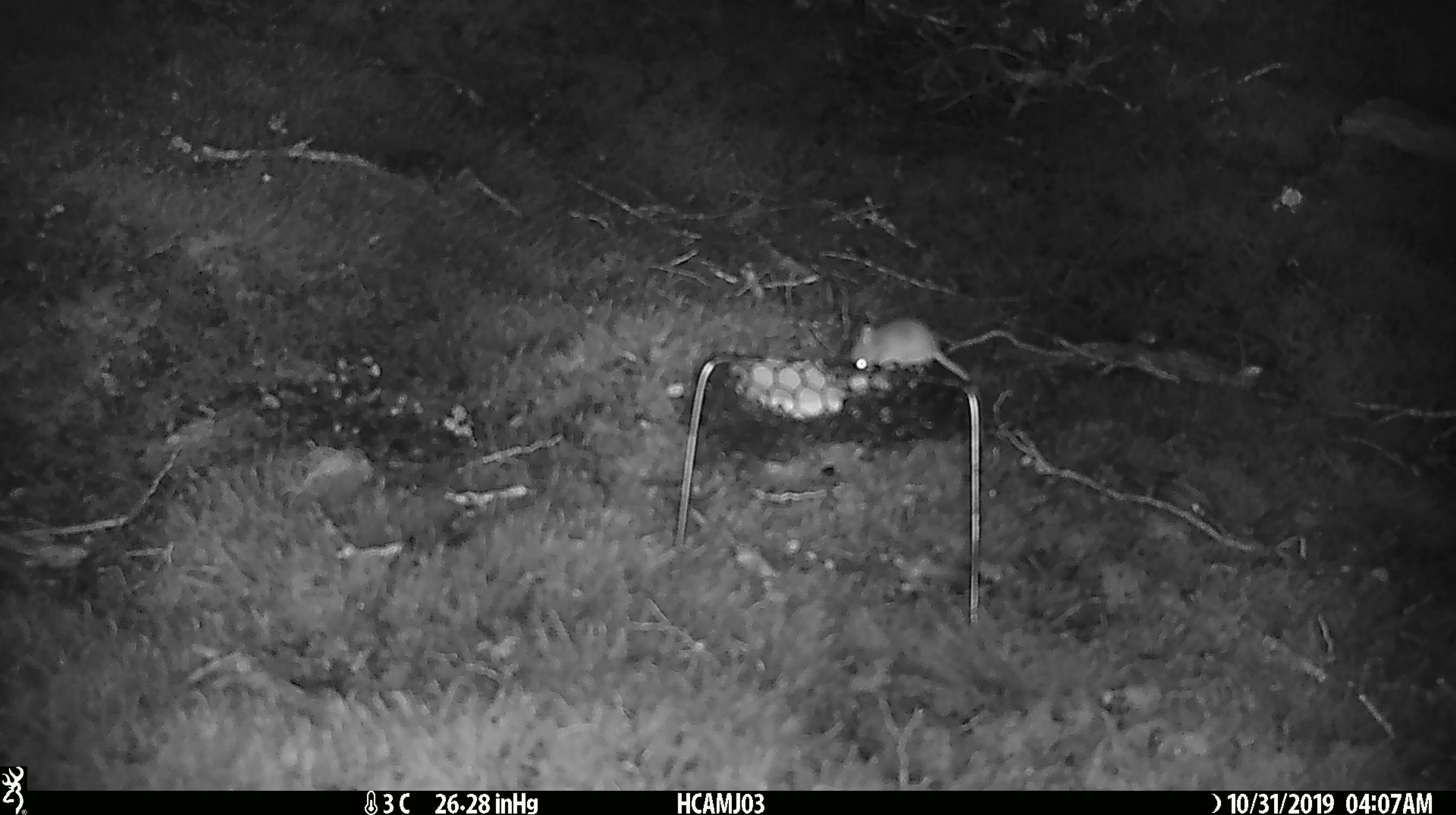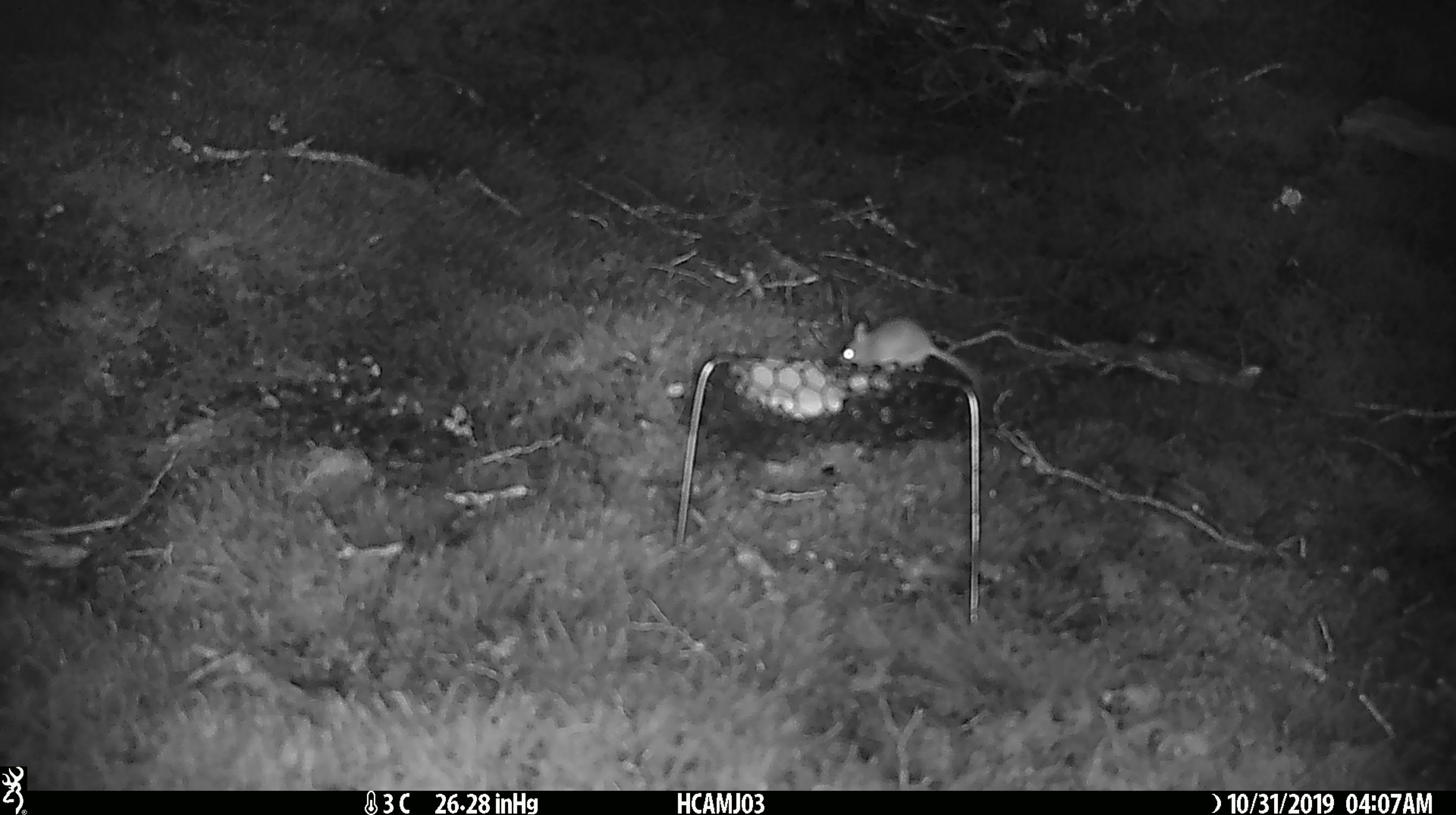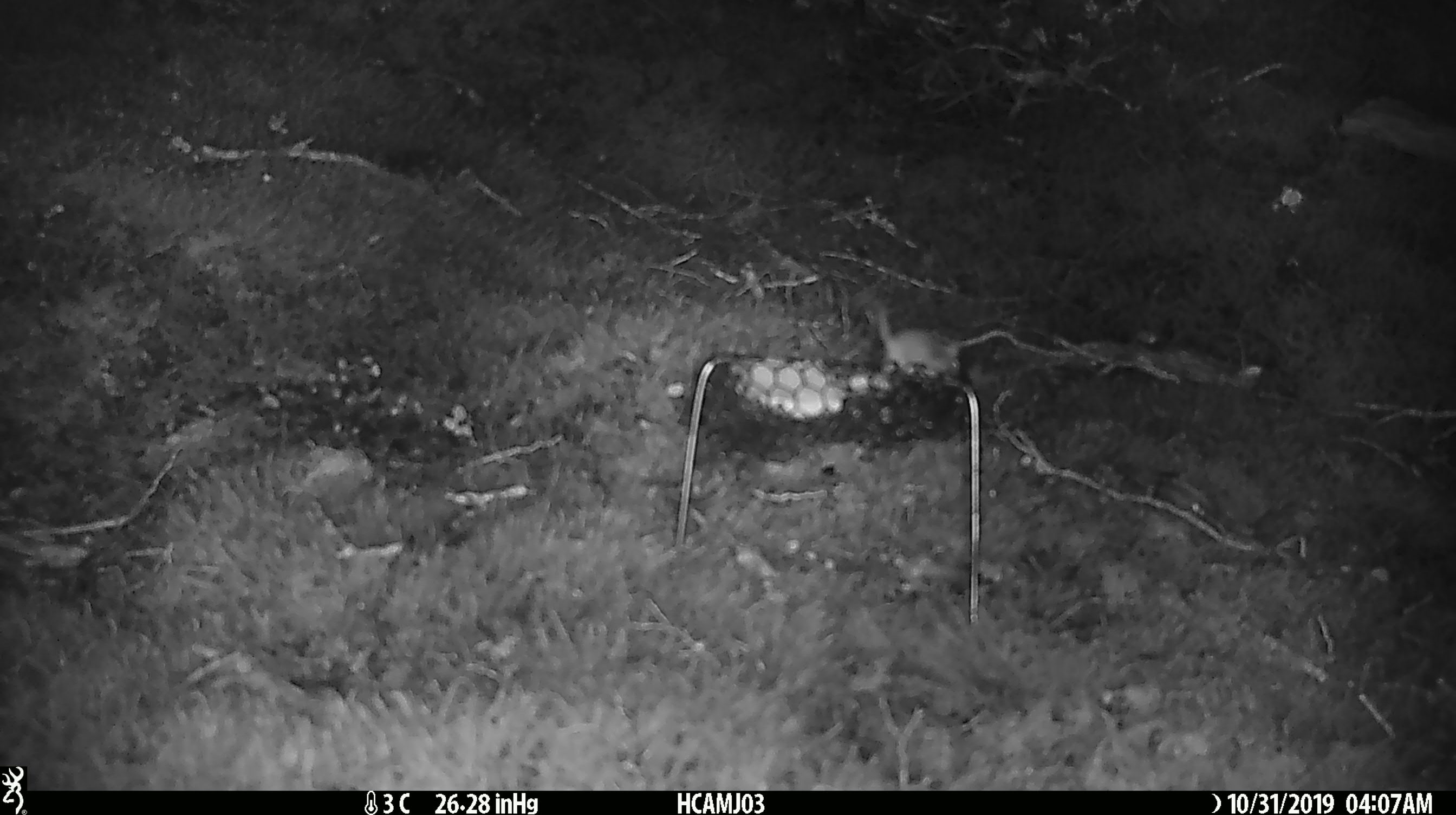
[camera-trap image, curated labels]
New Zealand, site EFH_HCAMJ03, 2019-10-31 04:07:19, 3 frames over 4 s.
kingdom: Animalia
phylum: Chordata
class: Mammalia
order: Rodentia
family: Muridae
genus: Mus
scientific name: Mus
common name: mouse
Mouse (Mus).